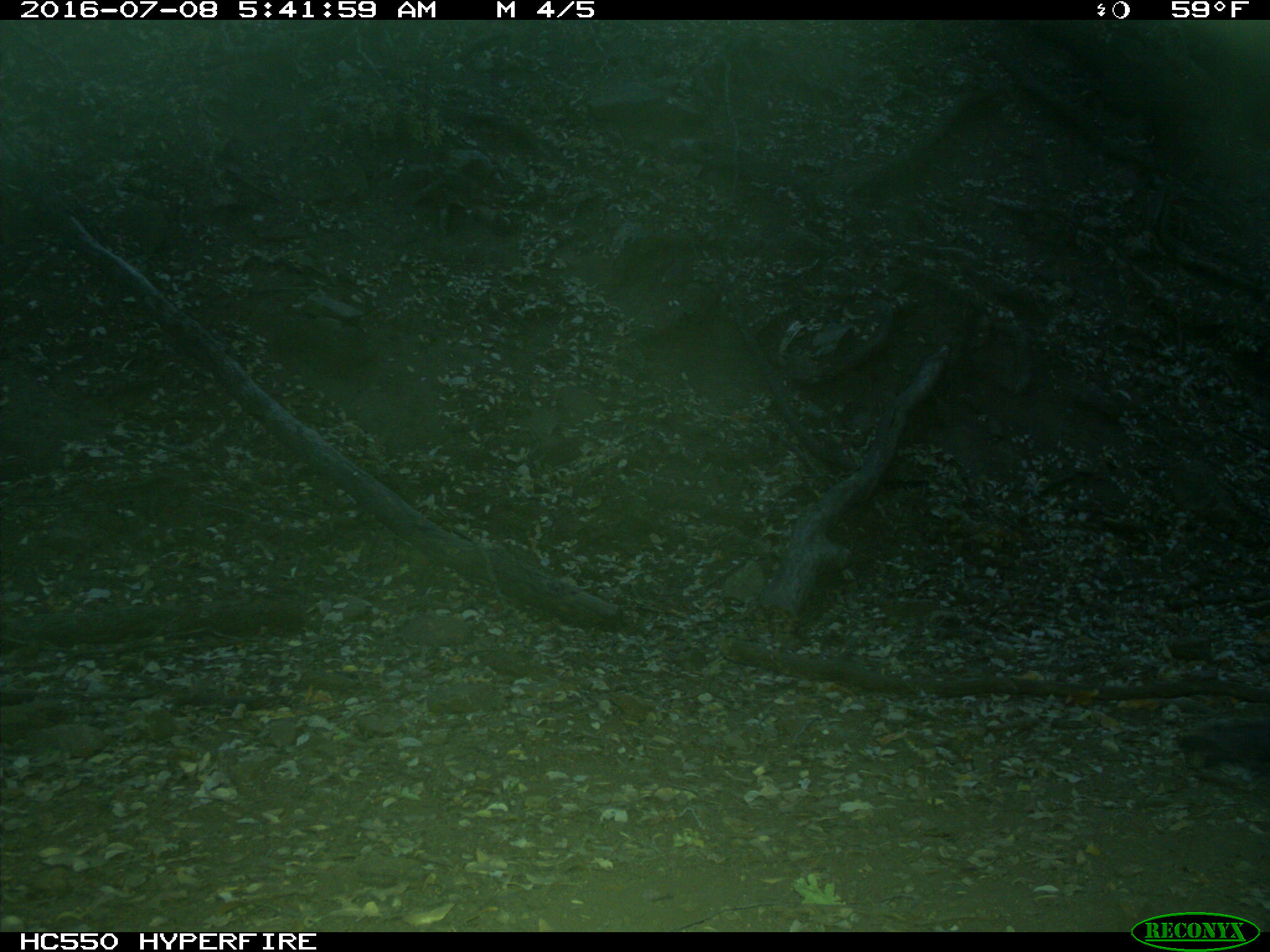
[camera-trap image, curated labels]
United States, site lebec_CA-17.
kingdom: Animalia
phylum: Chordata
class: Mammalia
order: Rodentia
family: Sciuridae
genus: Sciurus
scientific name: Sciurus carolinensis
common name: eastern gray squirrel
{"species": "Sciurus carolinensis (eastern gray squirrel)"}